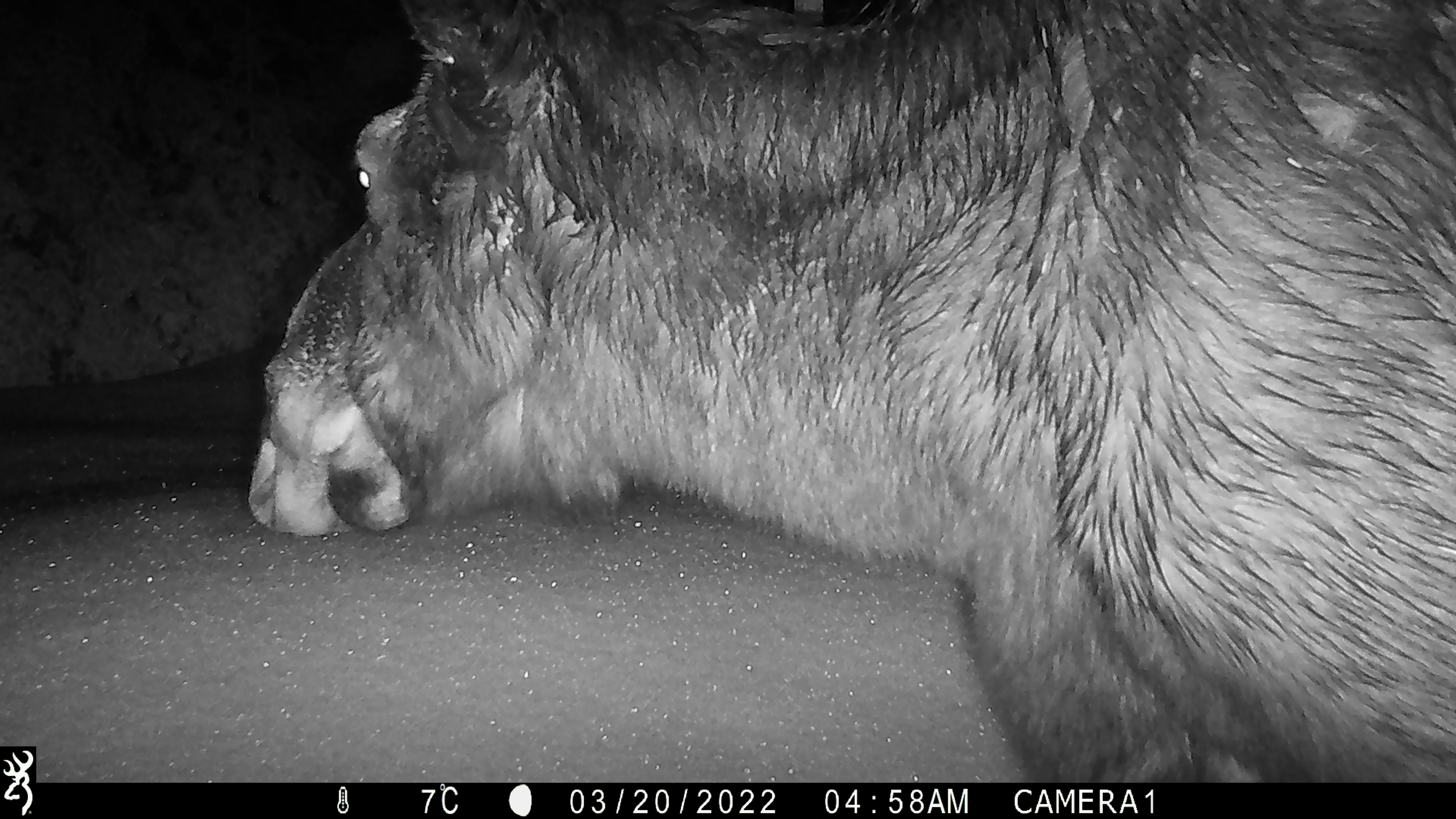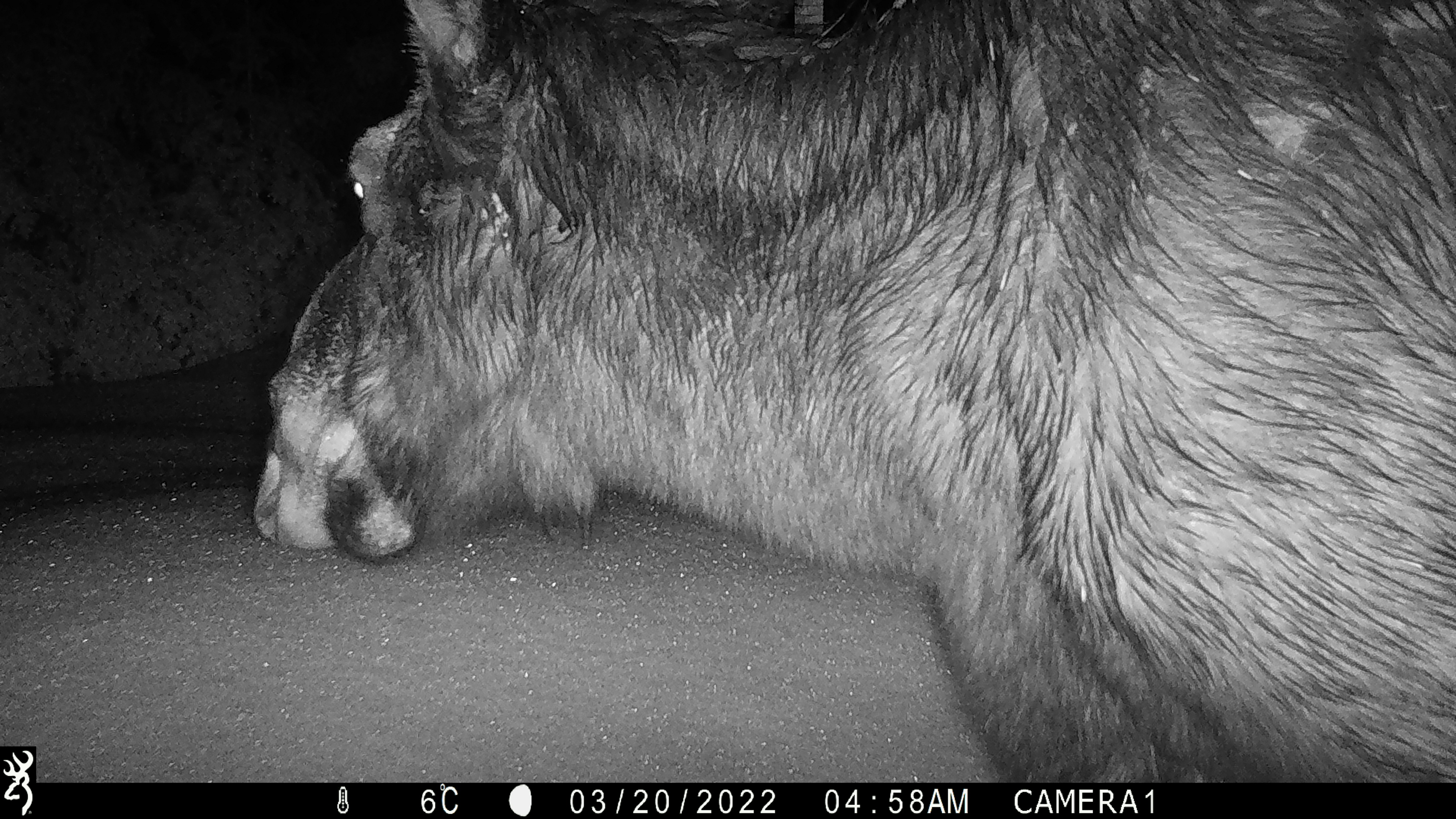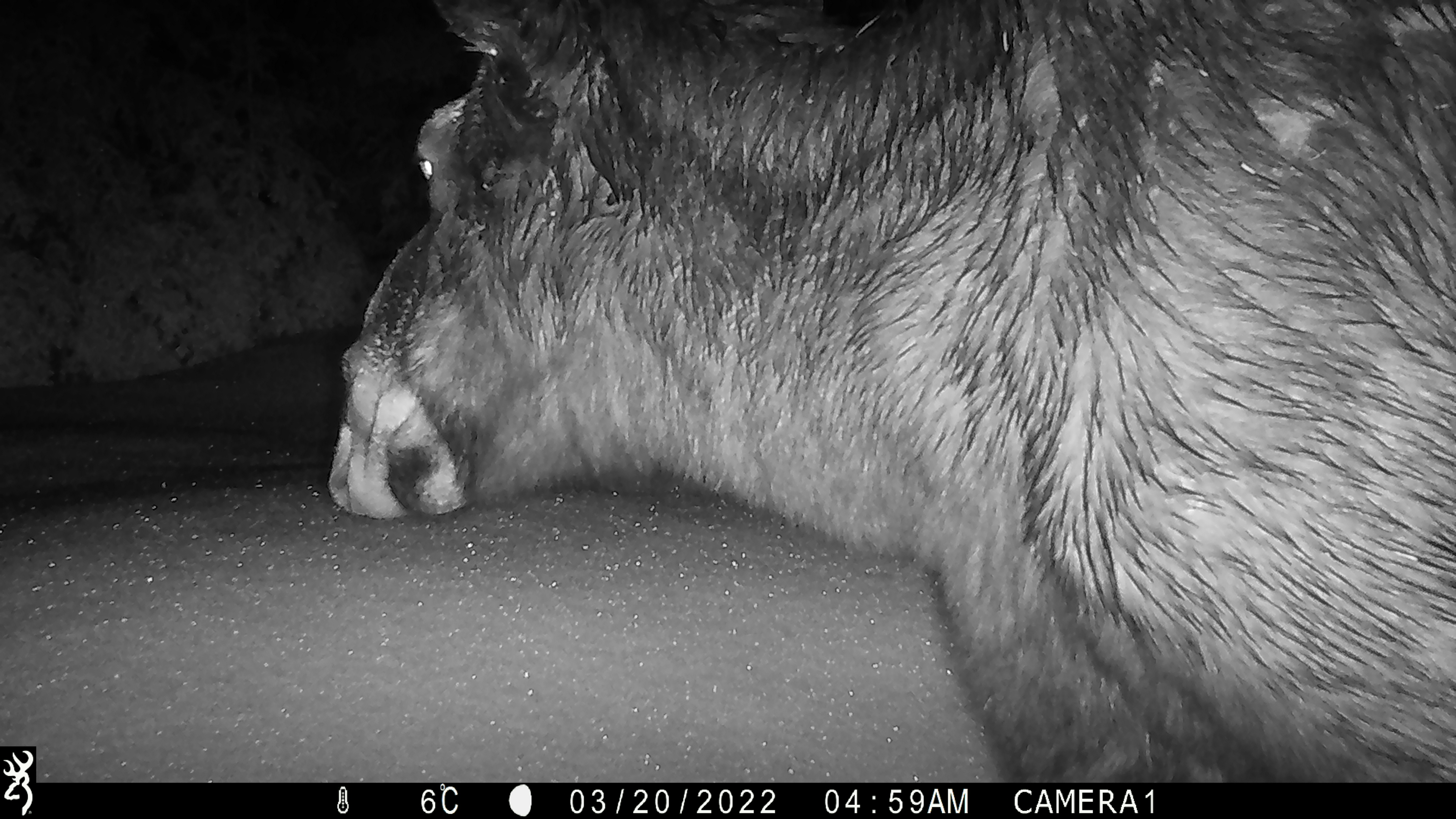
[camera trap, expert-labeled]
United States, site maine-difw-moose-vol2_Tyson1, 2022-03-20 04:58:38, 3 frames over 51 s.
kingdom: Animalia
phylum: Chordata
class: Mammalia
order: Artiodactyla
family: Cervidae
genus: Alces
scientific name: Alces alces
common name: moose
Moose (Alces alces).